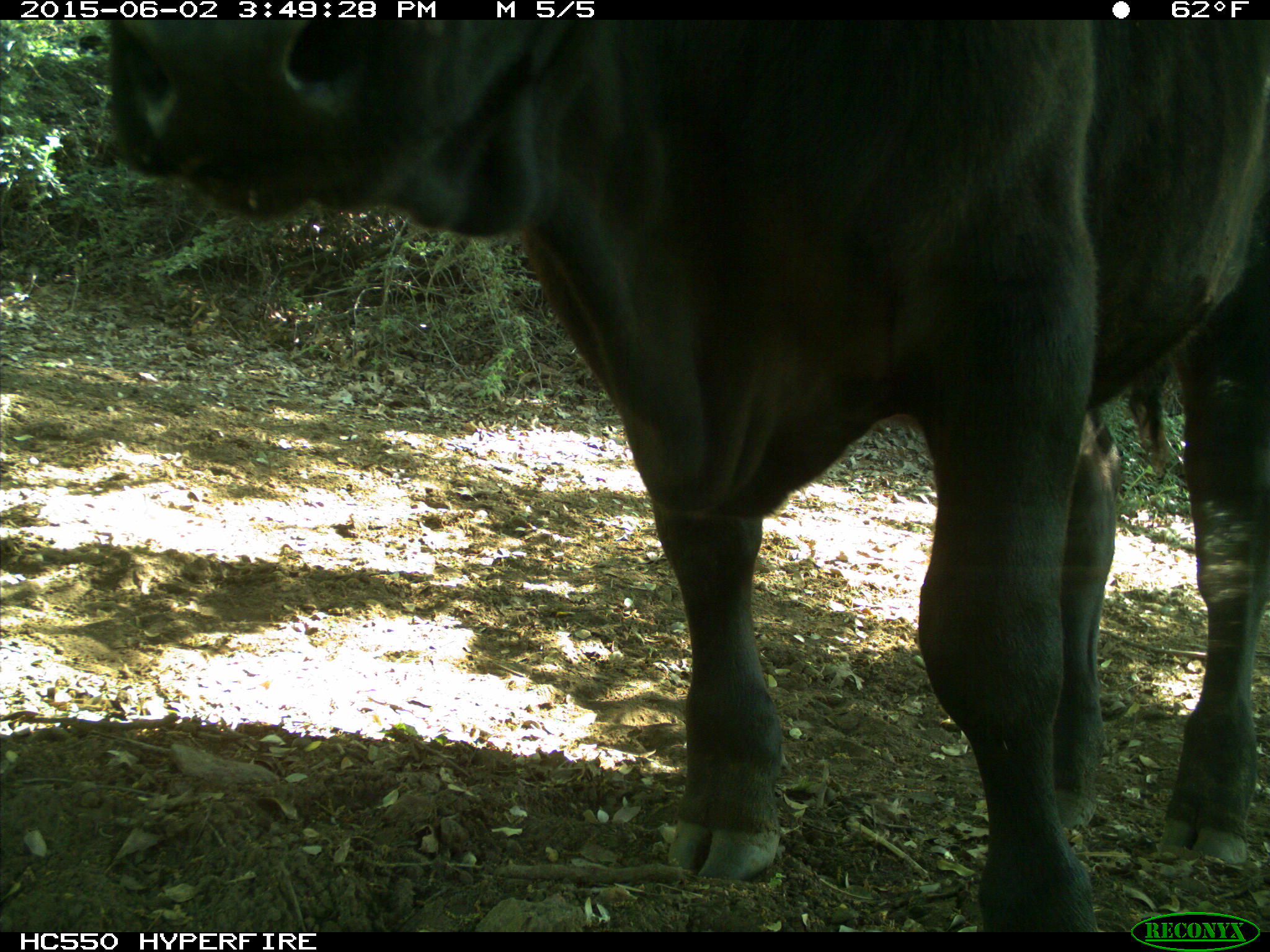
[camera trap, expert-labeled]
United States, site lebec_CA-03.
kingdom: Animalia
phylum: Chordata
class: Mammalia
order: Artiodactyla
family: Bovidae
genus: Bos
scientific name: Bos taurus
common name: domestic cow